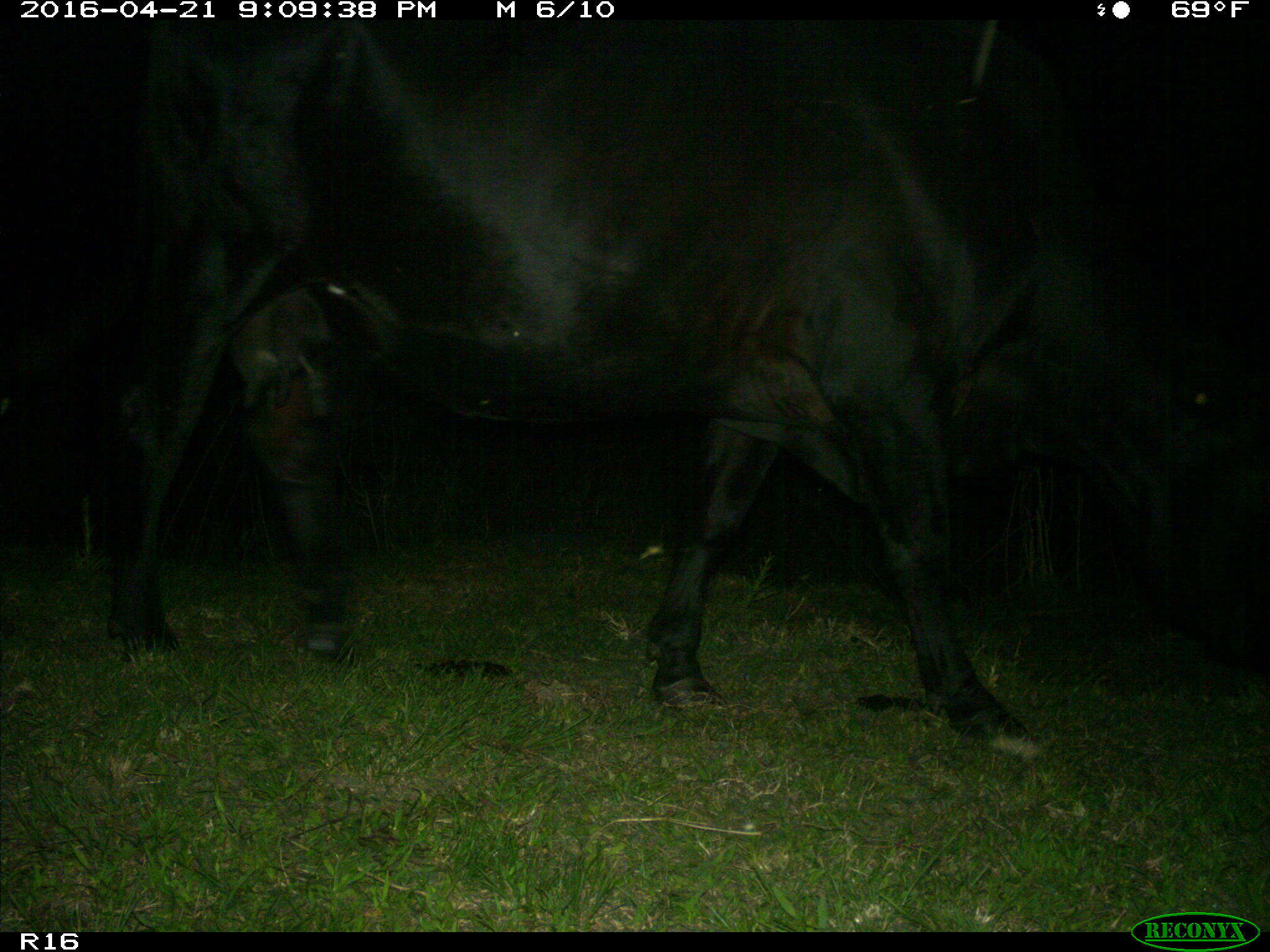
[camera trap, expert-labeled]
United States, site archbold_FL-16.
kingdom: Animalia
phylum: Chordata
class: Mammalia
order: Artiodactyla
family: Bovidae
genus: Bos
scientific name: Bos taurus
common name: domestic cow